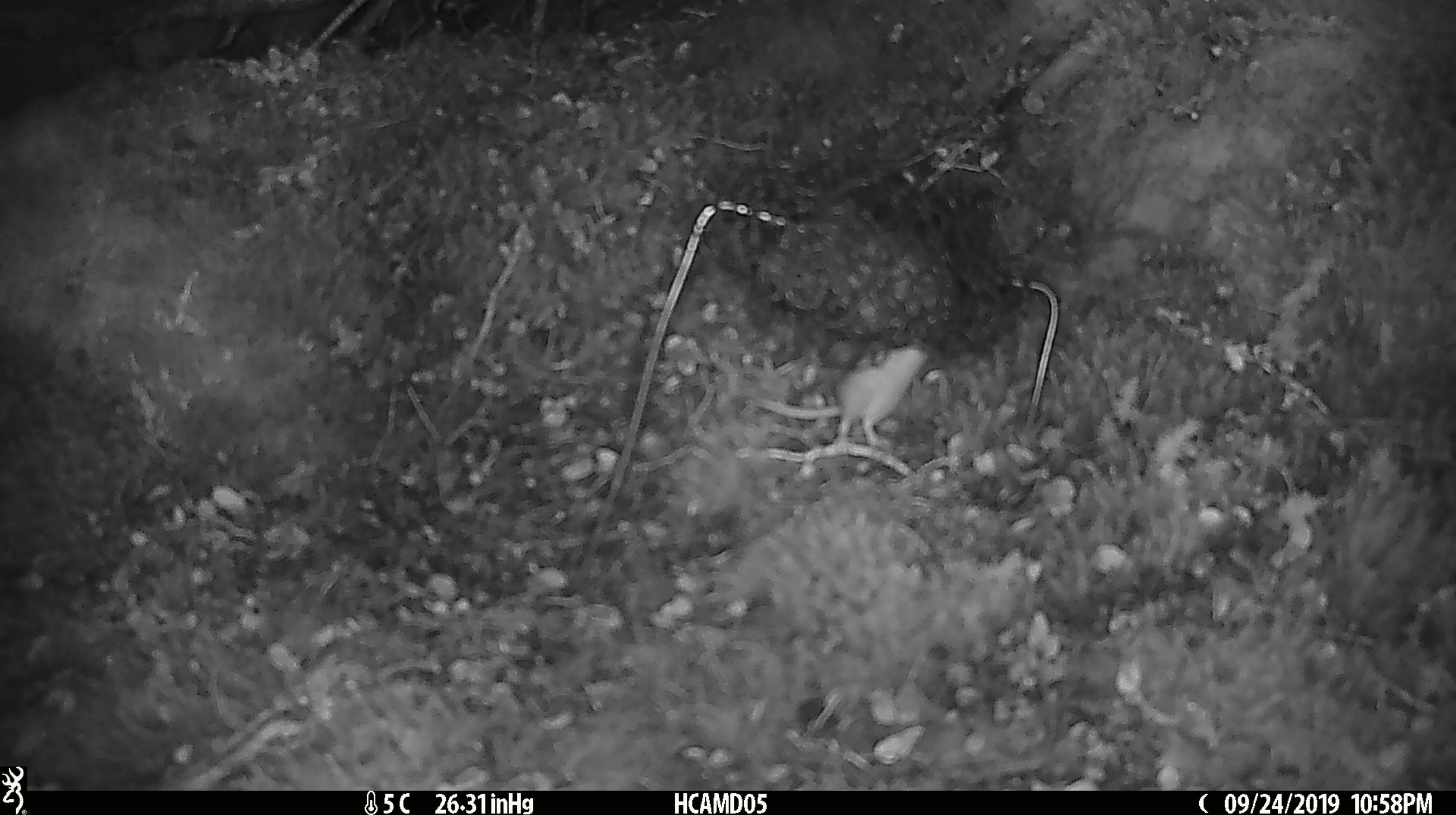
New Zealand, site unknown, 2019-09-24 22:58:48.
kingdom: Animalia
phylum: Chordata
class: Mammalia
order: Rodentia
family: Muridae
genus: Mus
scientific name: Mus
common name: mouse